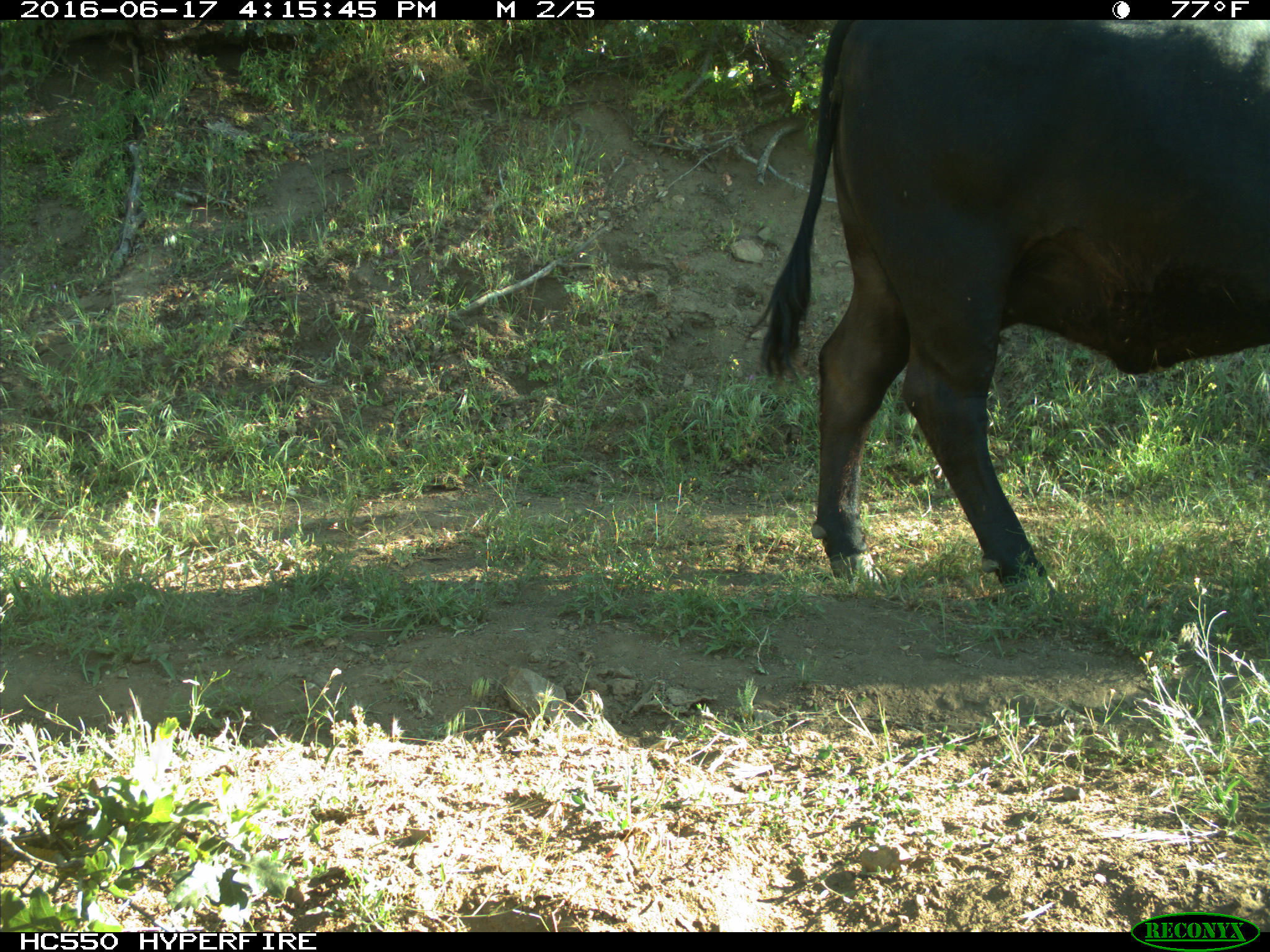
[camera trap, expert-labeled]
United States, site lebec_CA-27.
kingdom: Animalia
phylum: Chordata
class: Mammalia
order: Artiodactyla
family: Bovidae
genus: Bos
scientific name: Bos taurus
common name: domestic cow